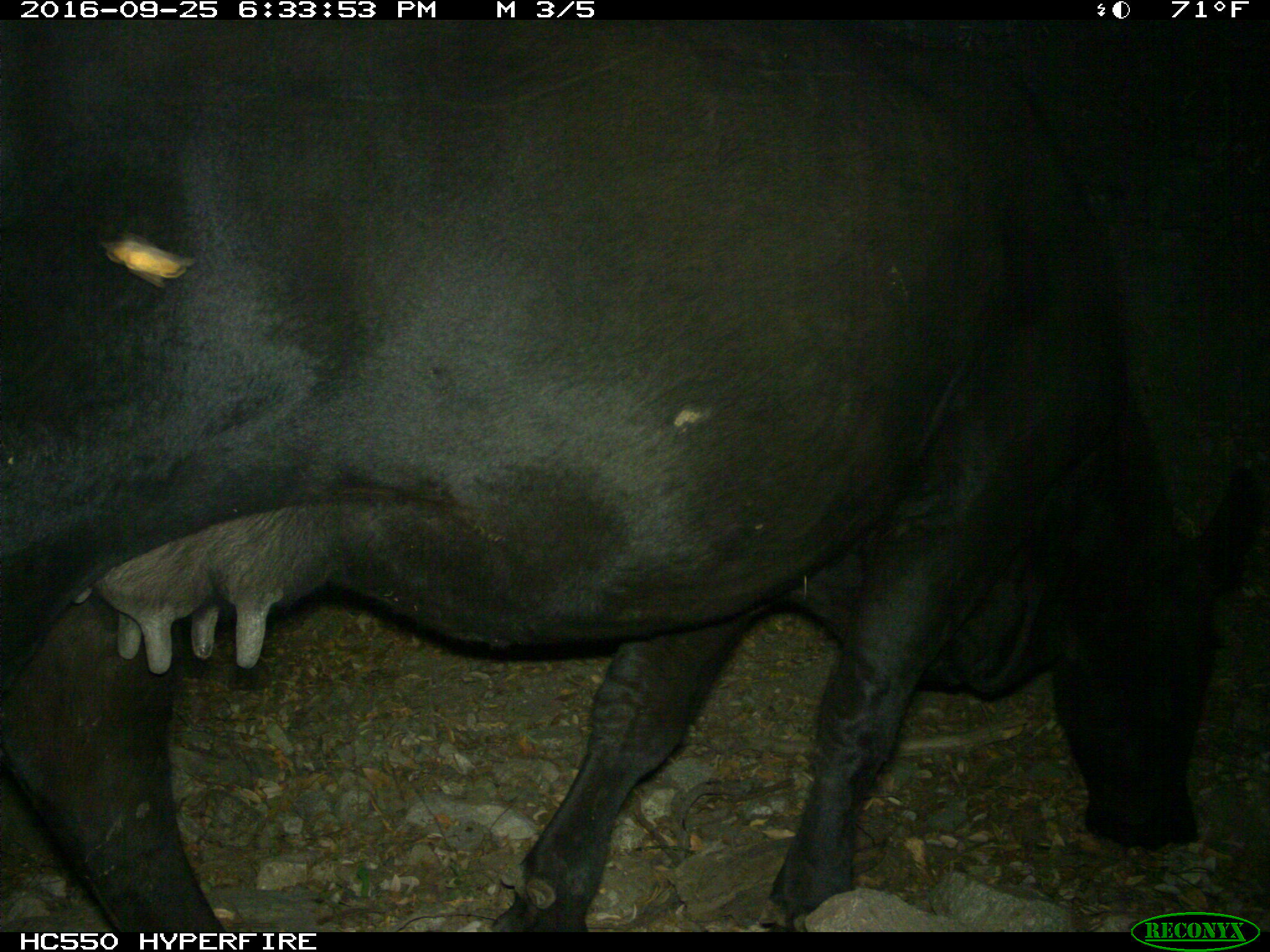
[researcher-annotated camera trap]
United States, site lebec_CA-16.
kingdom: Animalia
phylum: Chordata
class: Mammalia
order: Artiodactyla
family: Bovidae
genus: Bos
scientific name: Bos taurus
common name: domestic cow